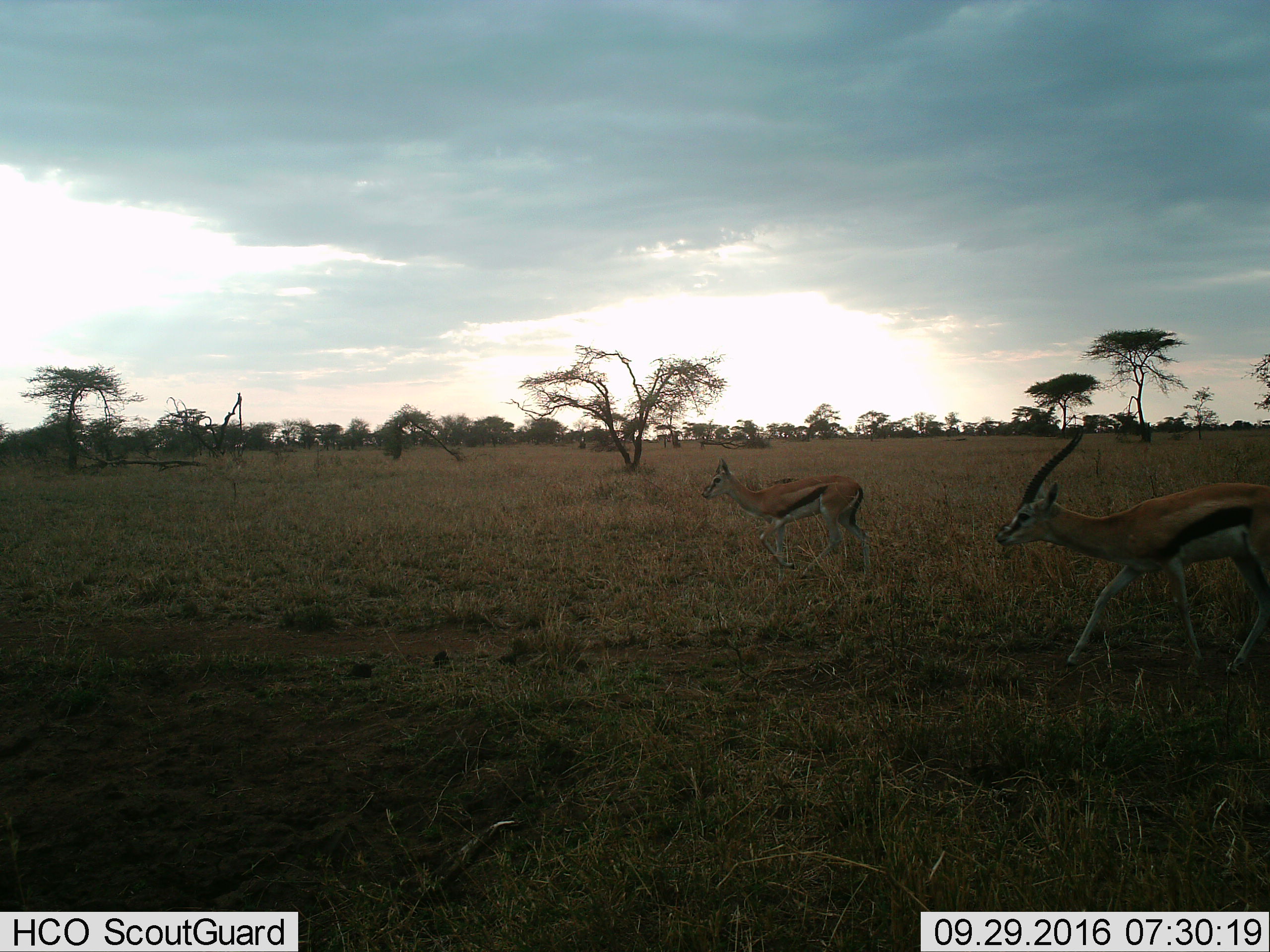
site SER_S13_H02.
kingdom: Animalia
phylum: Chordata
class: Mammalia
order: Artiodactyla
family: Bovidae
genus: Eudorcas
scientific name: Eudorcas thomsonii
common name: thomson's gazelle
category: gazellethomsons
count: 2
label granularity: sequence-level